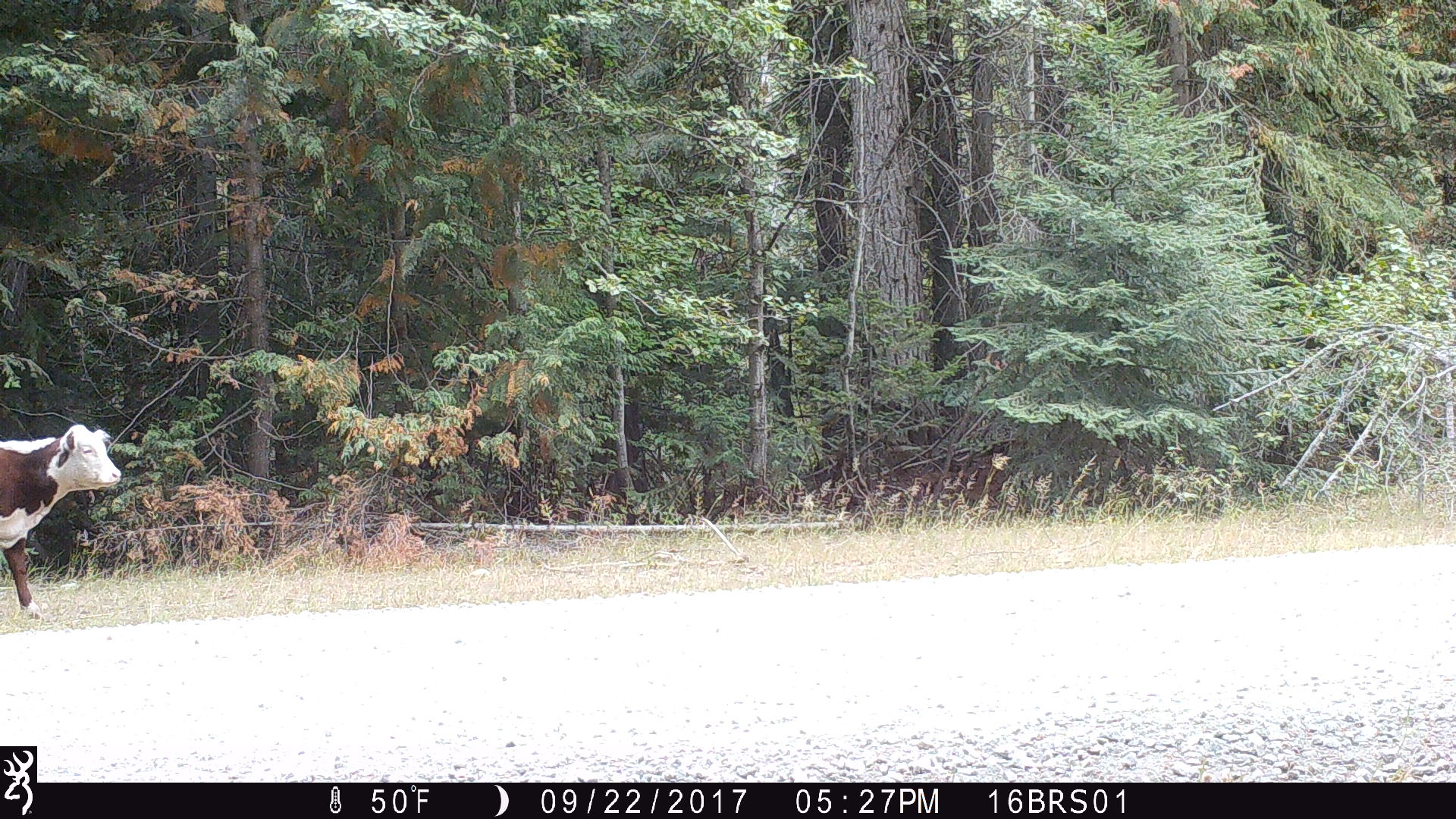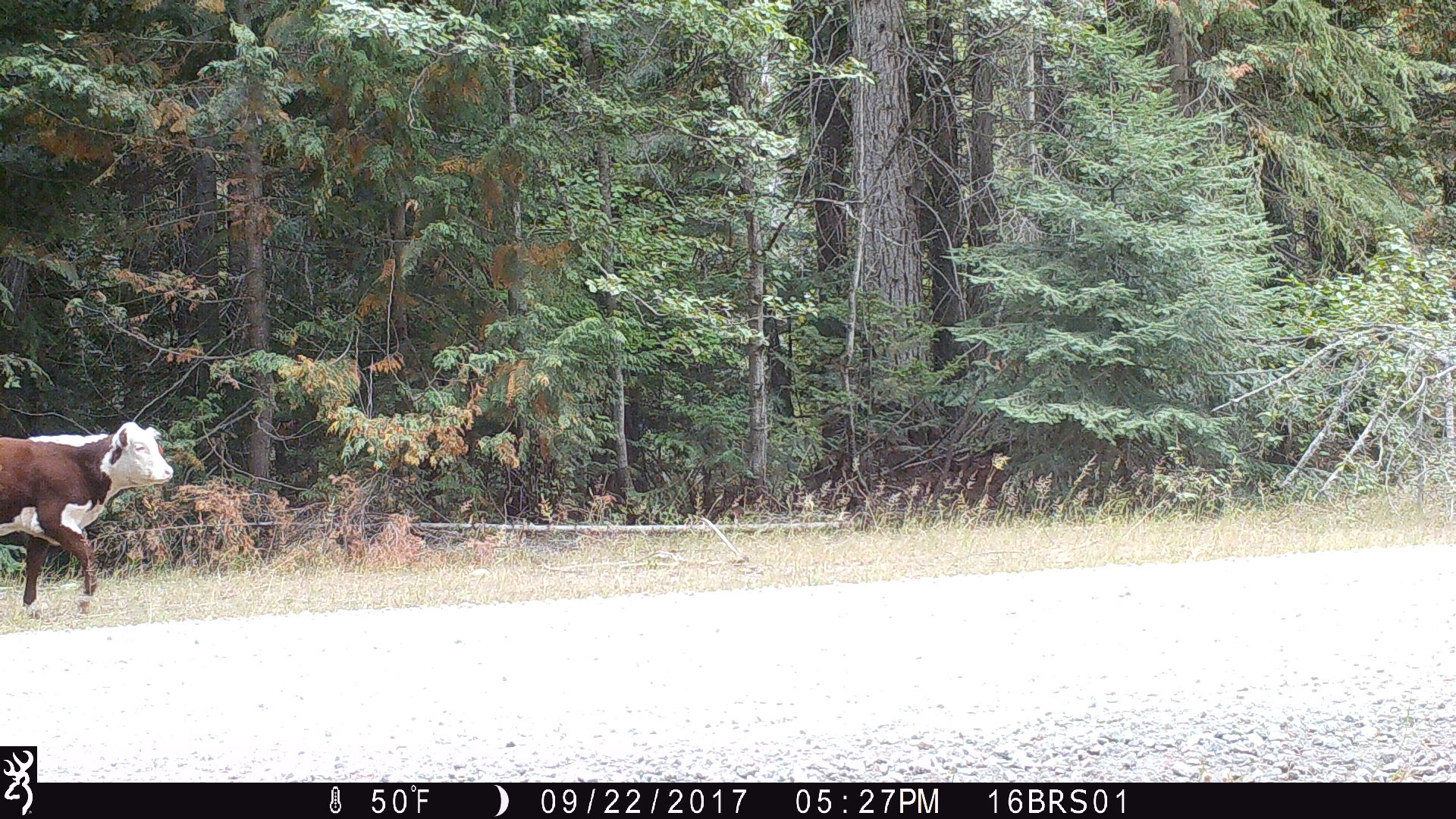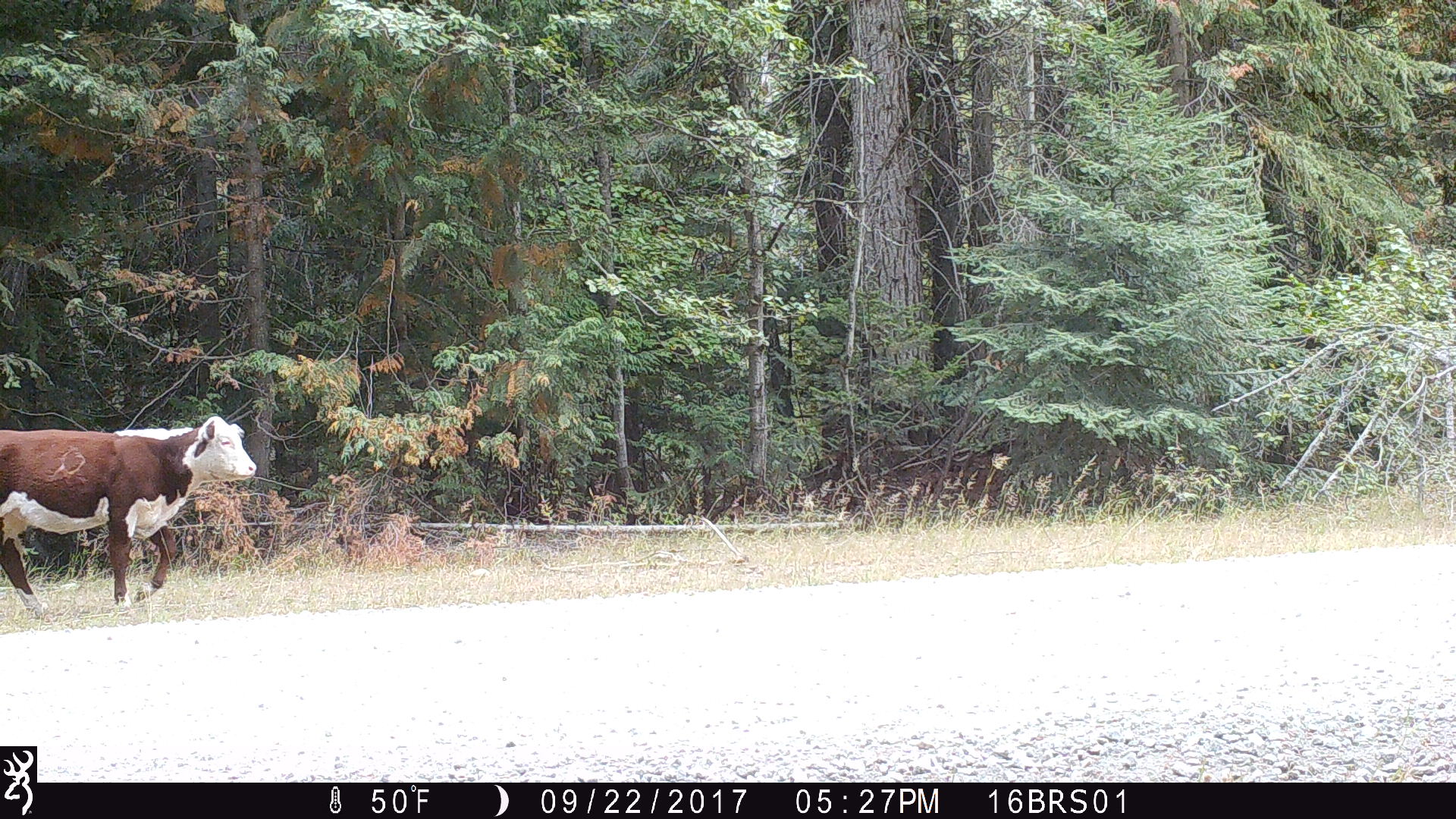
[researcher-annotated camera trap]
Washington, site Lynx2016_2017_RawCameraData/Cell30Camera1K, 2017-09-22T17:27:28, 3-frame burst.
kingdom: Animalia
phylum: Chordata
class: Mammalia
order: Artiodactyla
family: Bovidae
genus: Bos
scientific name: Bos taurus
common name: domestic cattle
Domestic cattle (Bos taurus). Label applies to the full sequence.